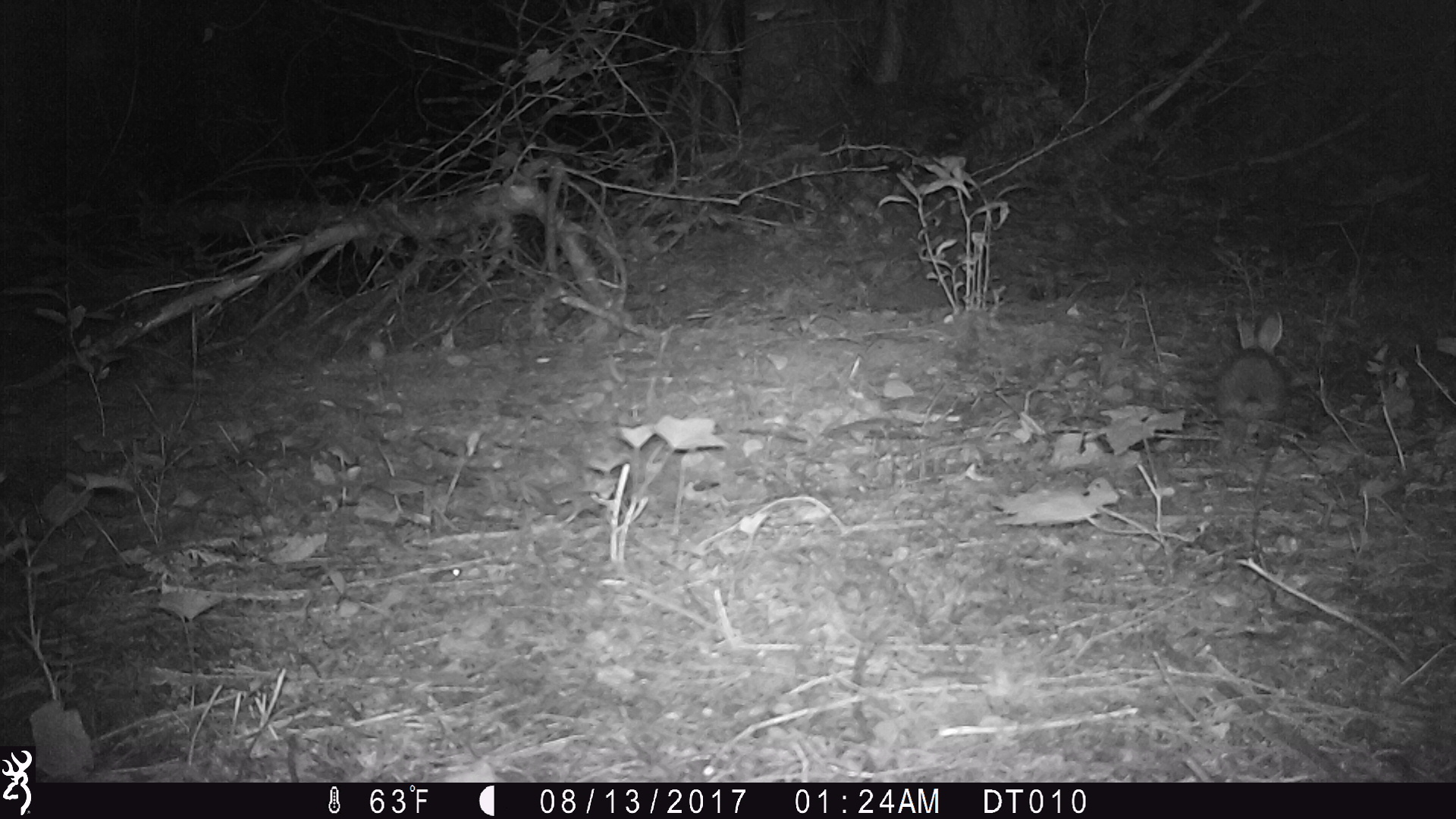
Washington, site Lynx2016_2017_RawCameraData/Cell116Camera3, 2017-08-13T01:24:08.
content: unidentified animal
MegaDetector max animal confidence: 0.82